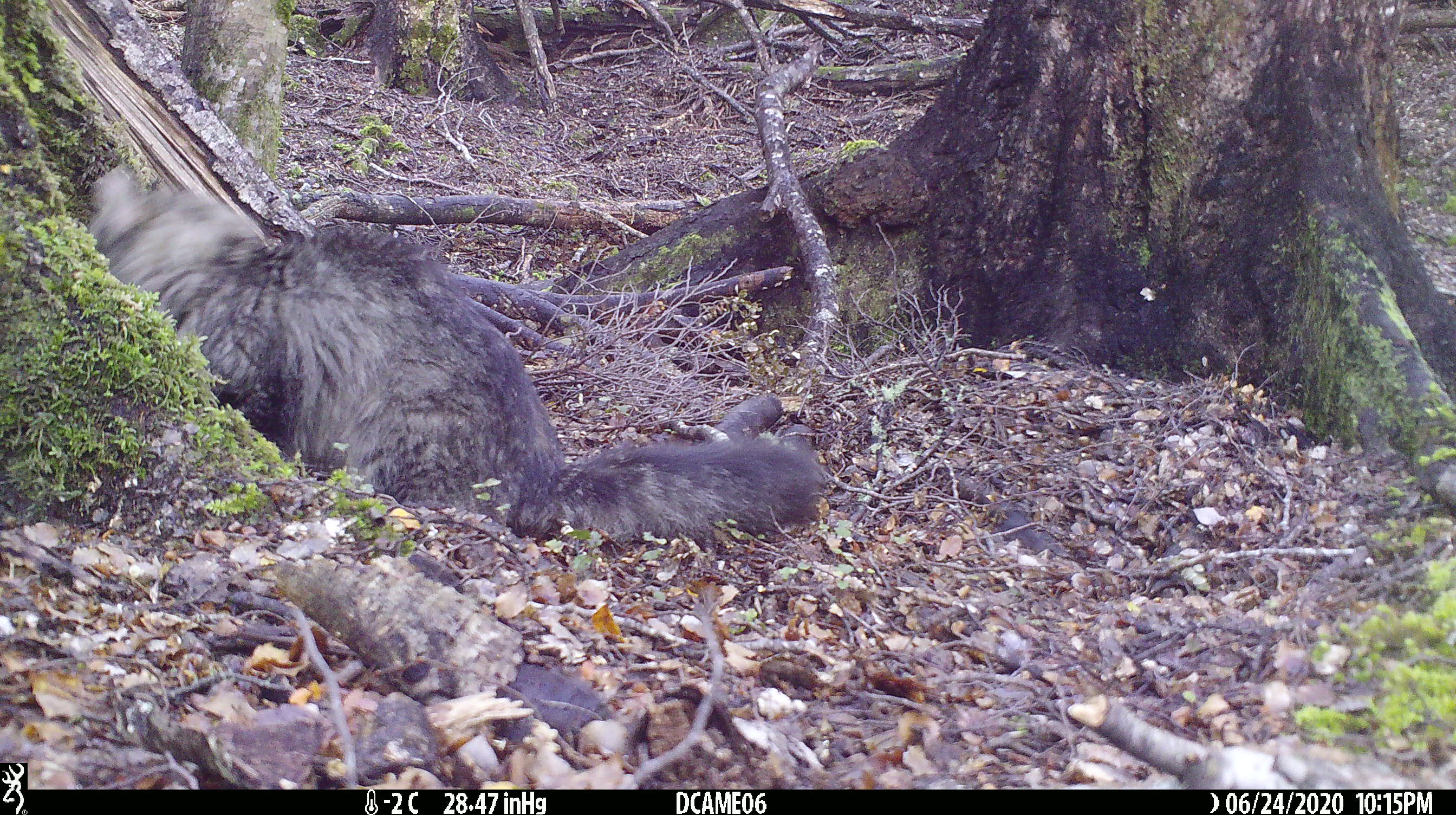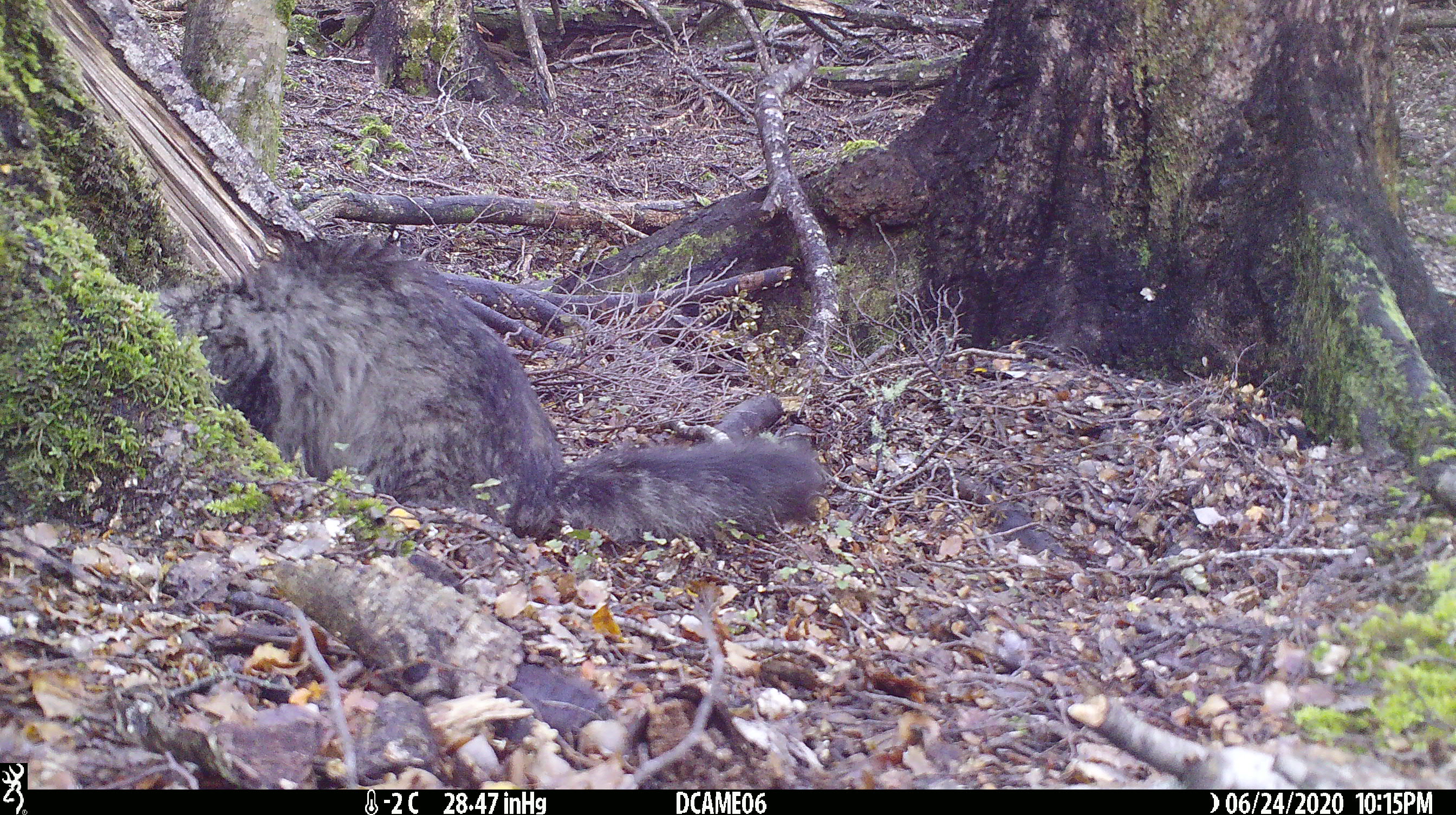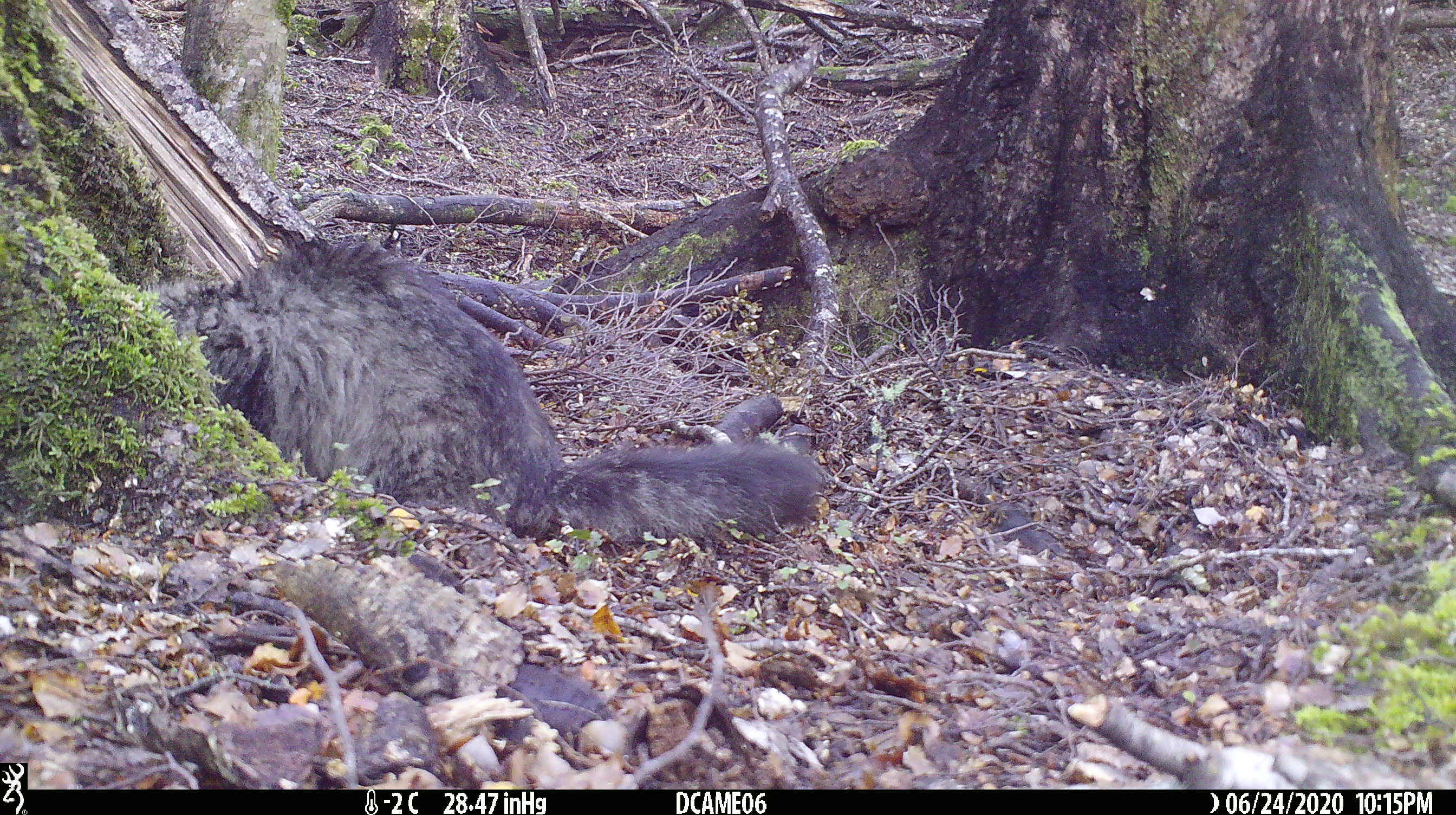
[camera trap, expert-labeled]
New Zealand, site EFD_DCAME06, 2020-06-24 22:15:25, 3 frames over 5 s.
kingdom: Animalia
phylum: Chordata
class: Mammalia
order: Carnivora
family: Felidae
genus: Felis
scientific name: Felis catus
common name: domestic cat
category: cat